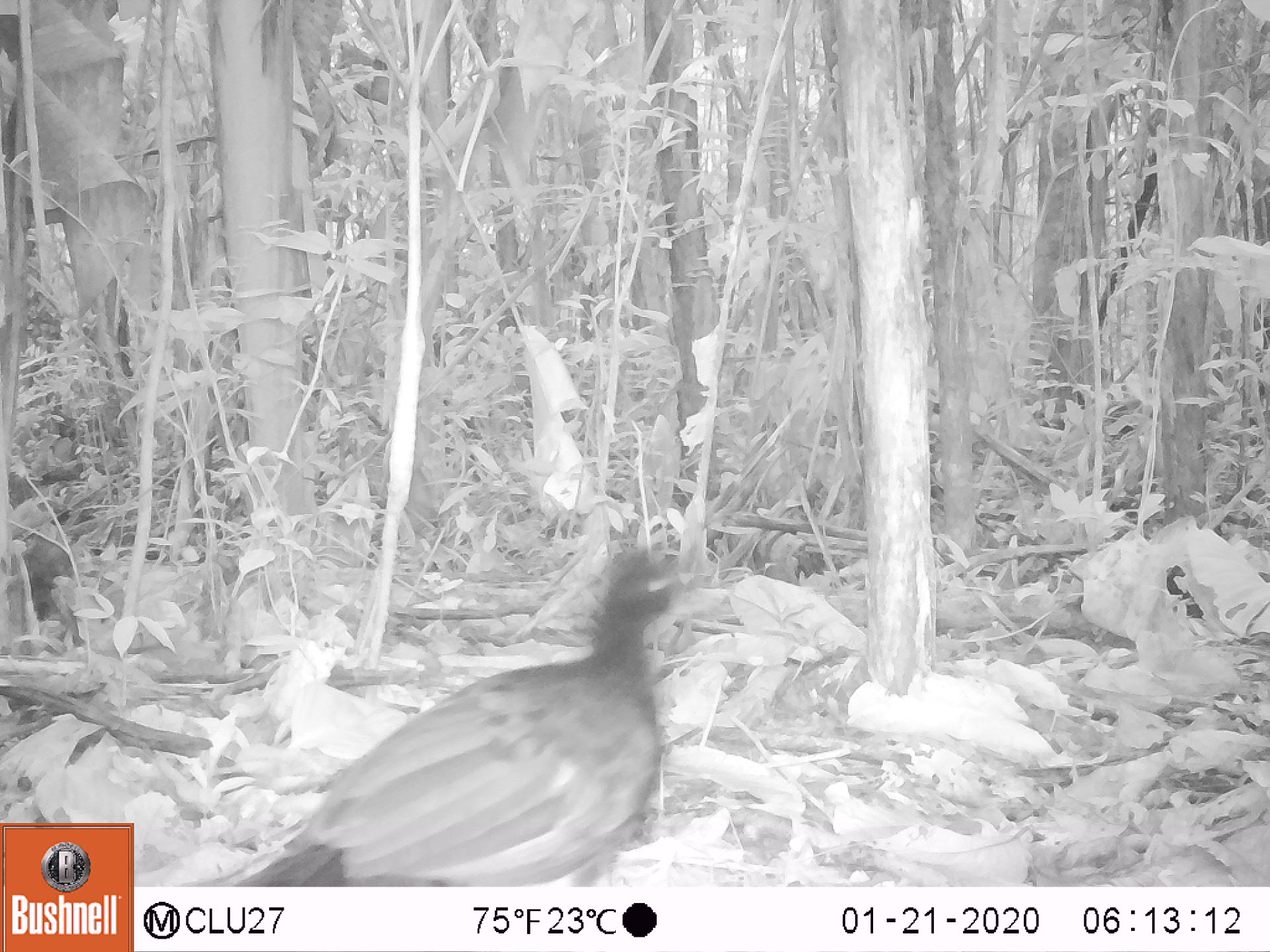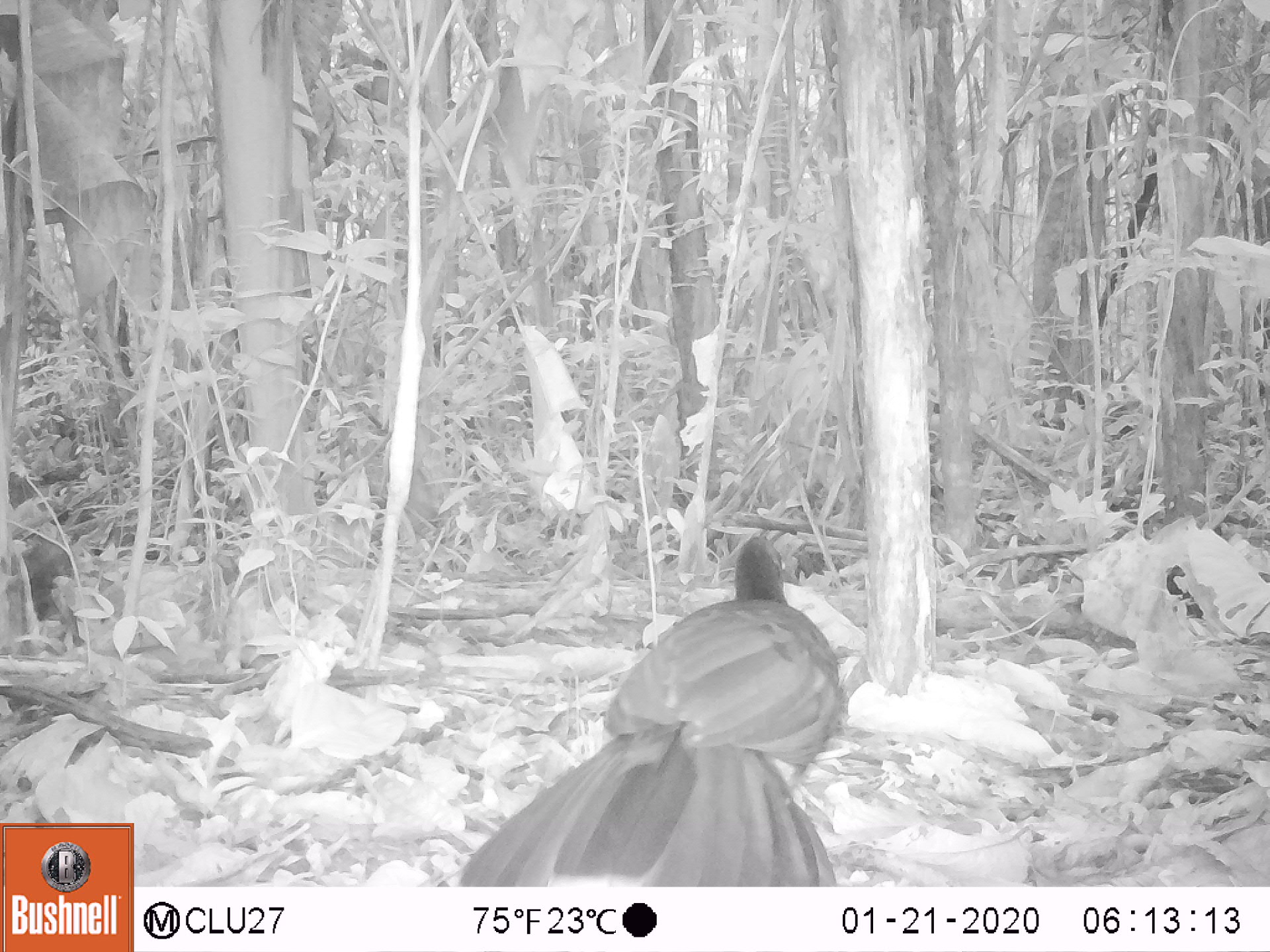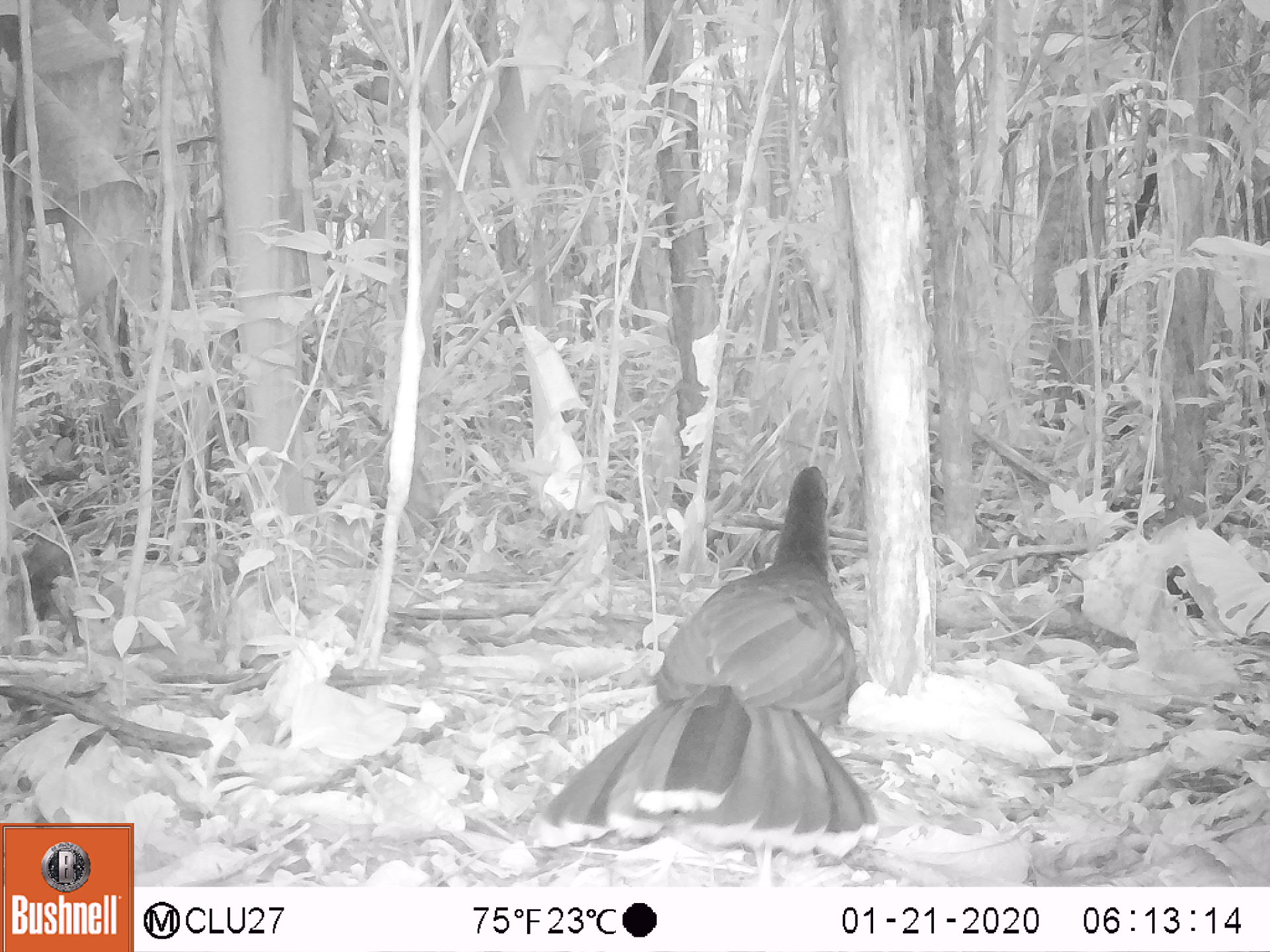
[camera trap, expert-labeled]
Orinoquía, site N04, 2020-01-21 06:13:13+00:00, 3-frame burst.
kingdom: Animalia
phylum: Chordata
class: Aves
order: Galliformes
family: Cracidae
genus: Mitu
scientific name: Mitu salvini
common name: salvin's currasow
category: salvins curassow